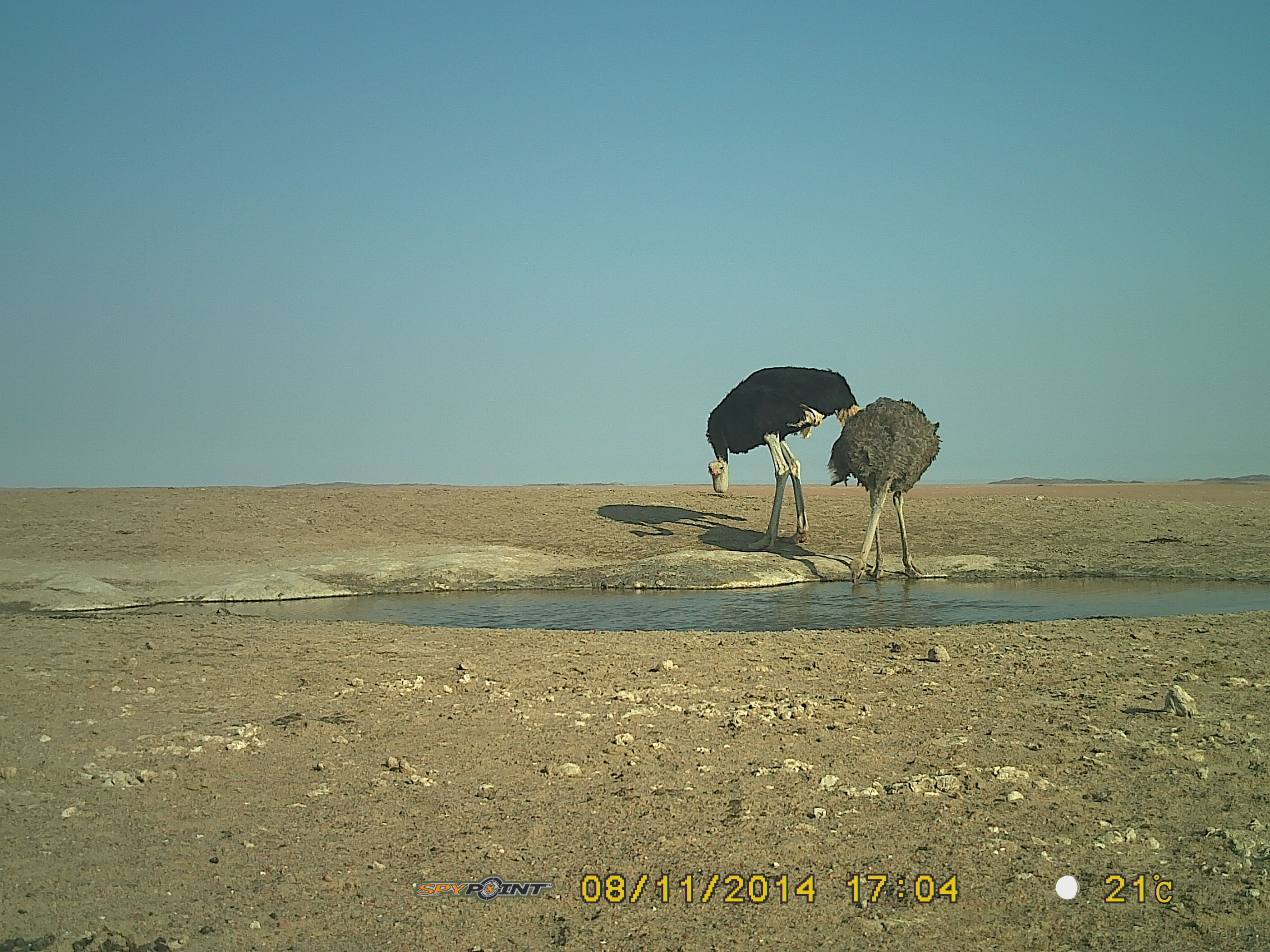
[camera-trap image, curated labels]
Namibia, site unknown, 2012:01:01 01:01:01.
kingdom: Animalia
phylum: Chordata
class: Aves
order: Struthioniformes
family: Struthionidae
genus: Struthio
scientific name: Struthio camelus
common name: common ostrich